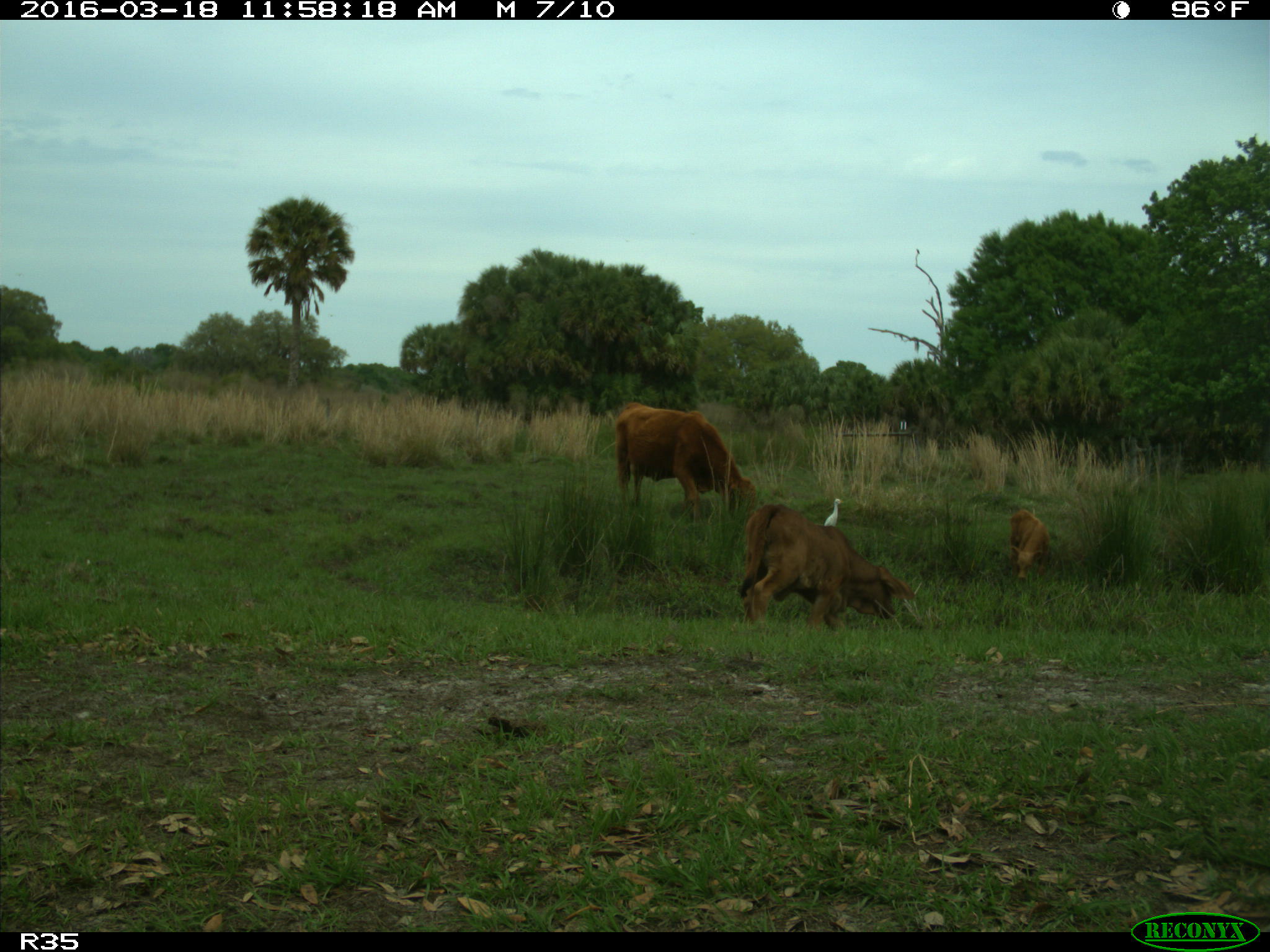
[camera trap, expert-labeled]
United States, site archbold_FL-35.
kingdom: Animalia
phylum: Chordata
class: Mammalia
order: Artiodactyla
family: Bovidae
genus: Bos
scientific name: Bos taurus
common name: domestic cow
Bos taurus (domestic cow).